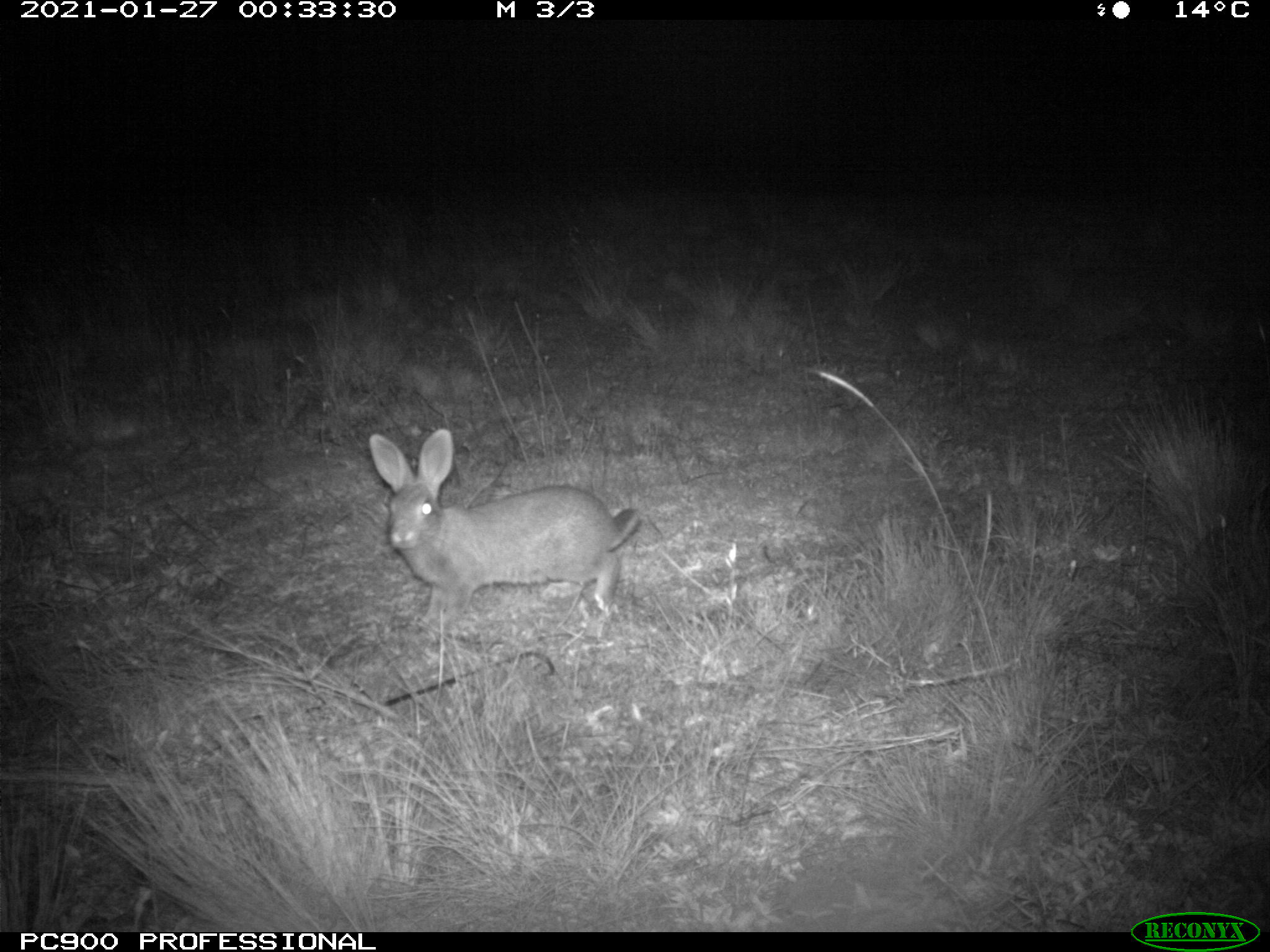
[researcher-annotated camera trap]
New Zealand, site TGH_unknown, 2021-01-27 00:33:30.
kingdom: Animalia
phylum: Chordata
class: Mammalia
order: Lagomorpha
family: Leporidae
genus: Oryctolagus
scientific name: Oryctolagus cuniculus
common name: european rabbit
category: rabbit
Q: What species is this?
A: Rabbit (european rabbit) (Oryctolagus cuniculus).